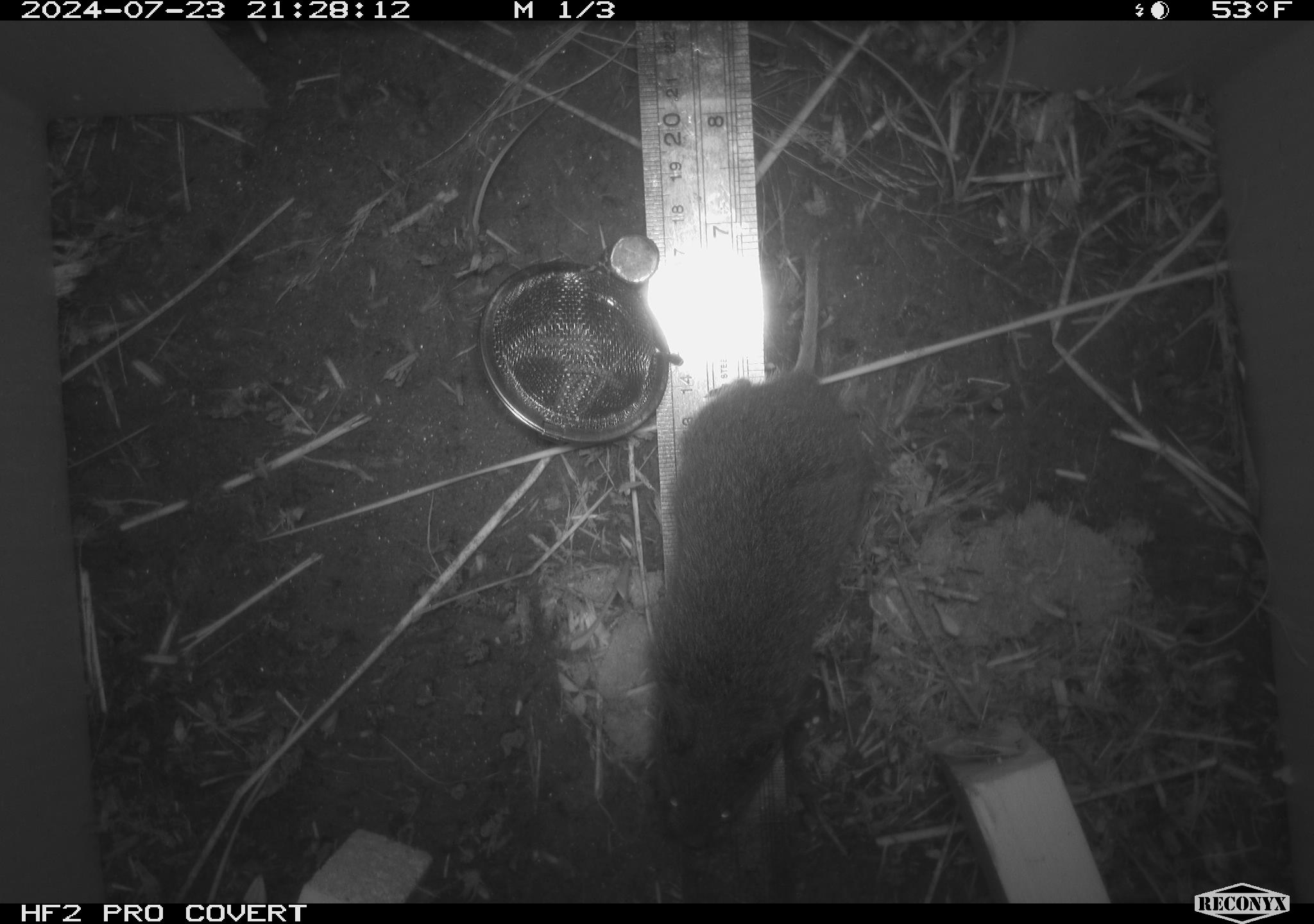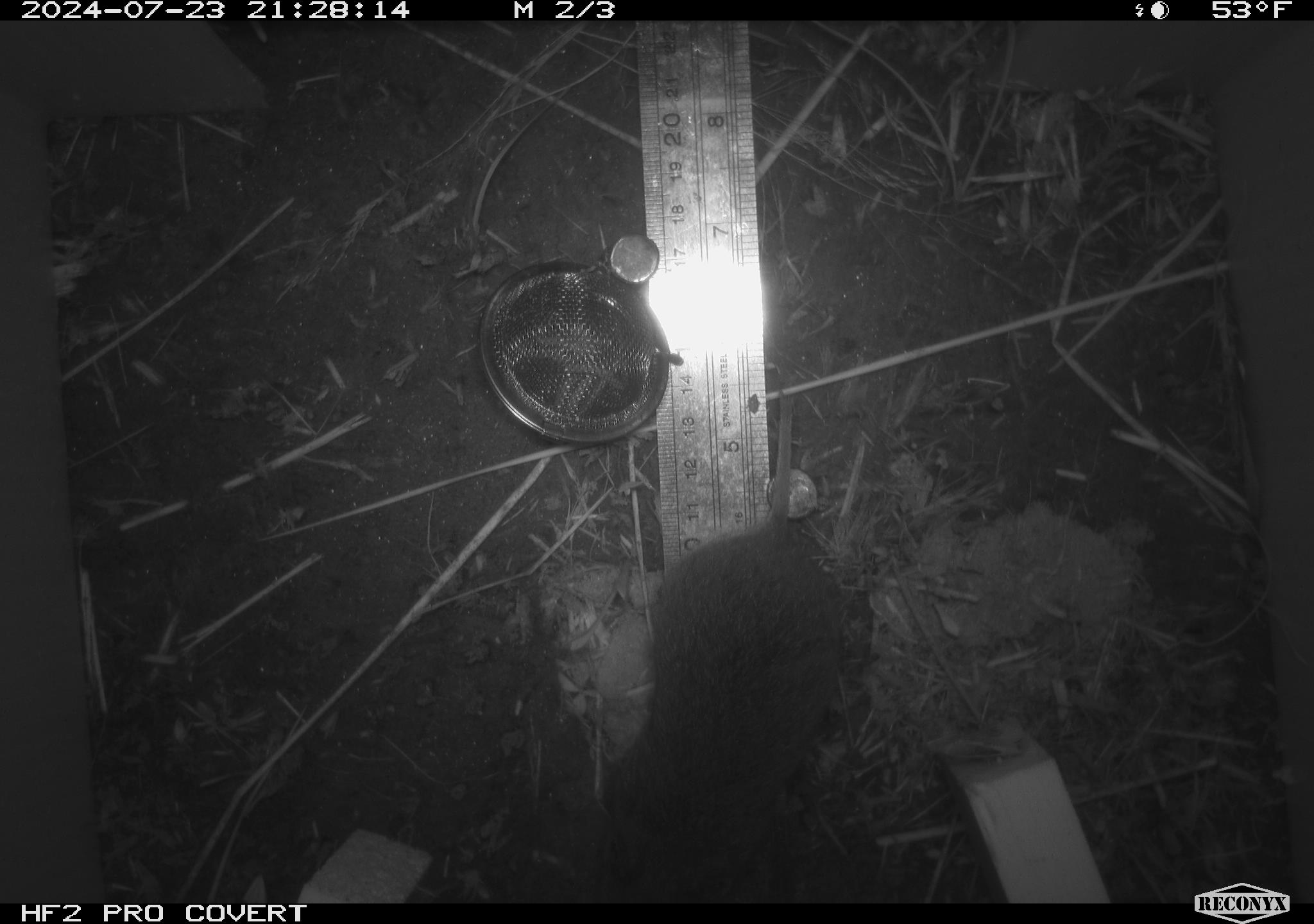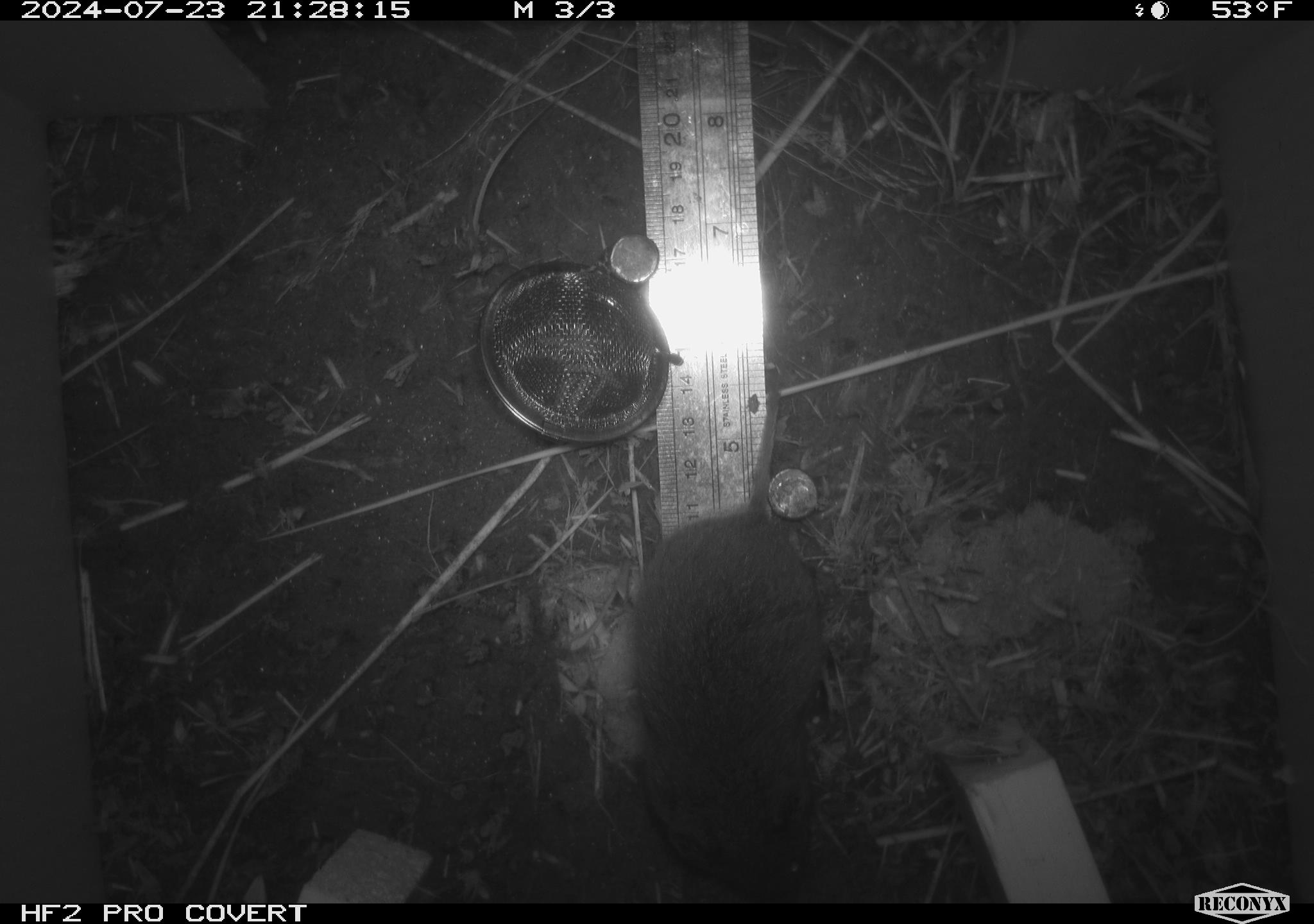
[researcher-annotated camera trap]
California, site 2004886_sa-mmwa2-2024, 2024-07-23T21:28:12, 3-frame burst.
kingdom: Animalia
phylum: Chordata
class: Mammalia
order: Rodentia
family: Cricetidae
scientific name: Arvicolinae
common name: voles, lemmings, and muskrats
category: arvicolinae subfamily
Arvicolinae subfamily (voles, lemmings, and muskrats) (Arvicolinae).